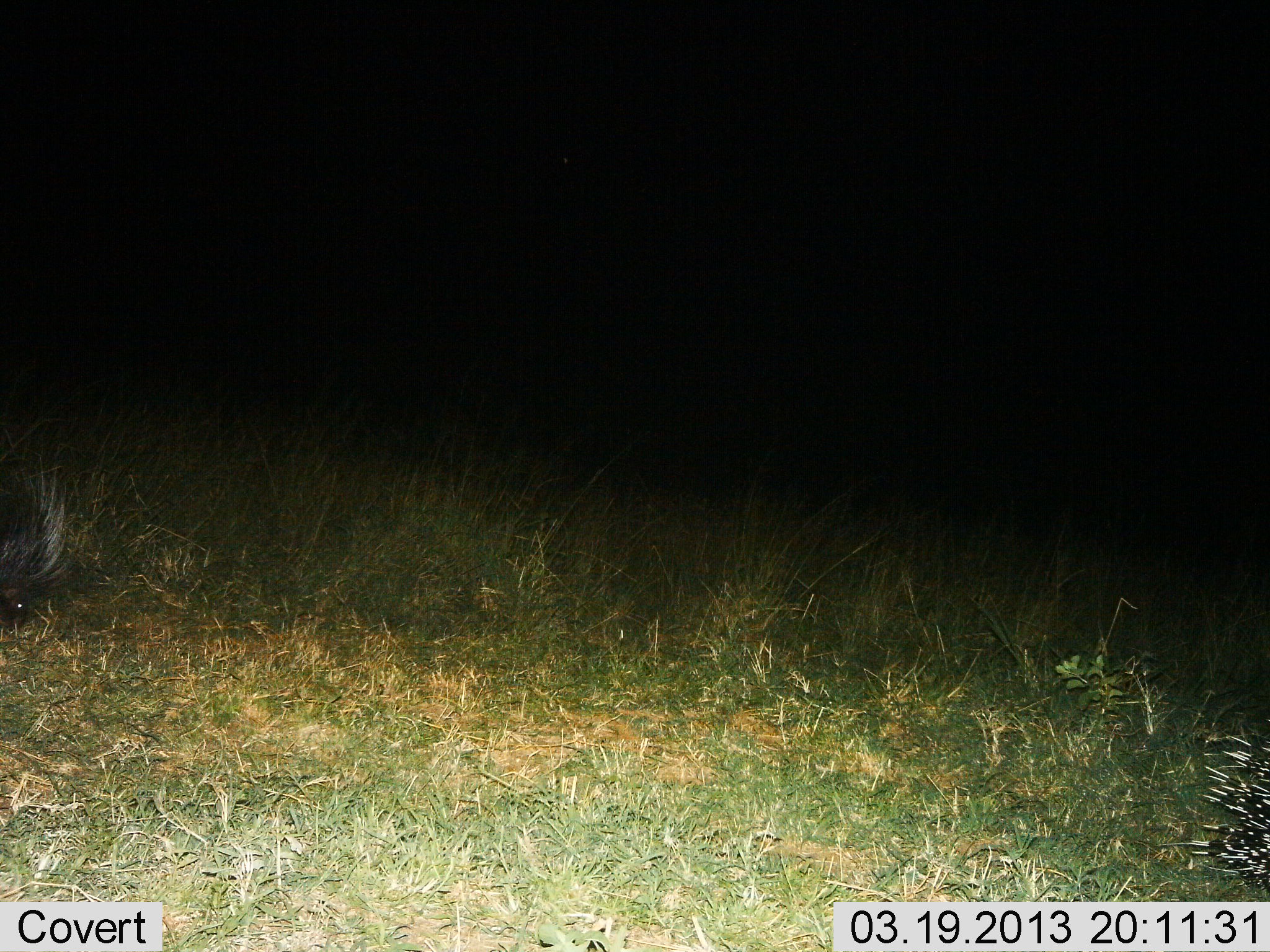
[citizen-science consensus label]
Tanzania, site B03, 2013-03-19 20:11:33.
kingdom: Animalia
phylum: Chordata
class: Mammalia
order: Rodentia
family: Hystricidae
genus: Hystrix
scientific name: Hystrix cristata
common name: crested porcupine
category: porcupine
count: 2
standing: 36%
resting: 0%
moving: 60%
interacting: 0%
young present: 0%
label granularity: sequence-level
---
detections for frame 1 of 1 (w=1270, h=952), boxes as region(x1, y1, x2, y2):
animal: region(0, 457, 90, 646); region(1188, 717, 1270, 905)